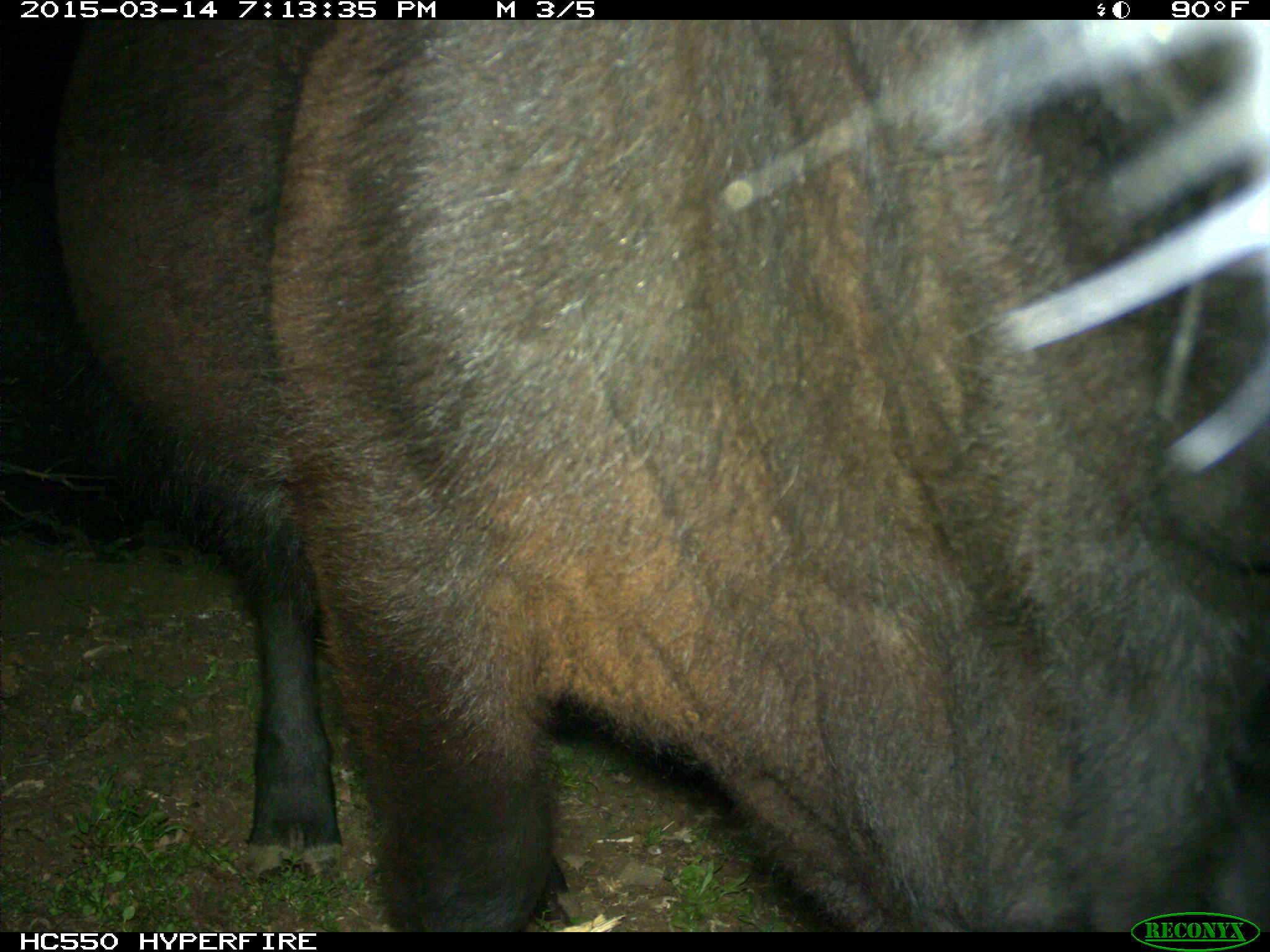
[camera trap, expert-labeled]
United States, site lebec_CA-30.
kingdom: Animalia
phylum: Chordata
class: Mammalia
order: Artiodactyla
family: Bovidae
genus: Bos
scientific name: Bos taurus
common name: domestic cow